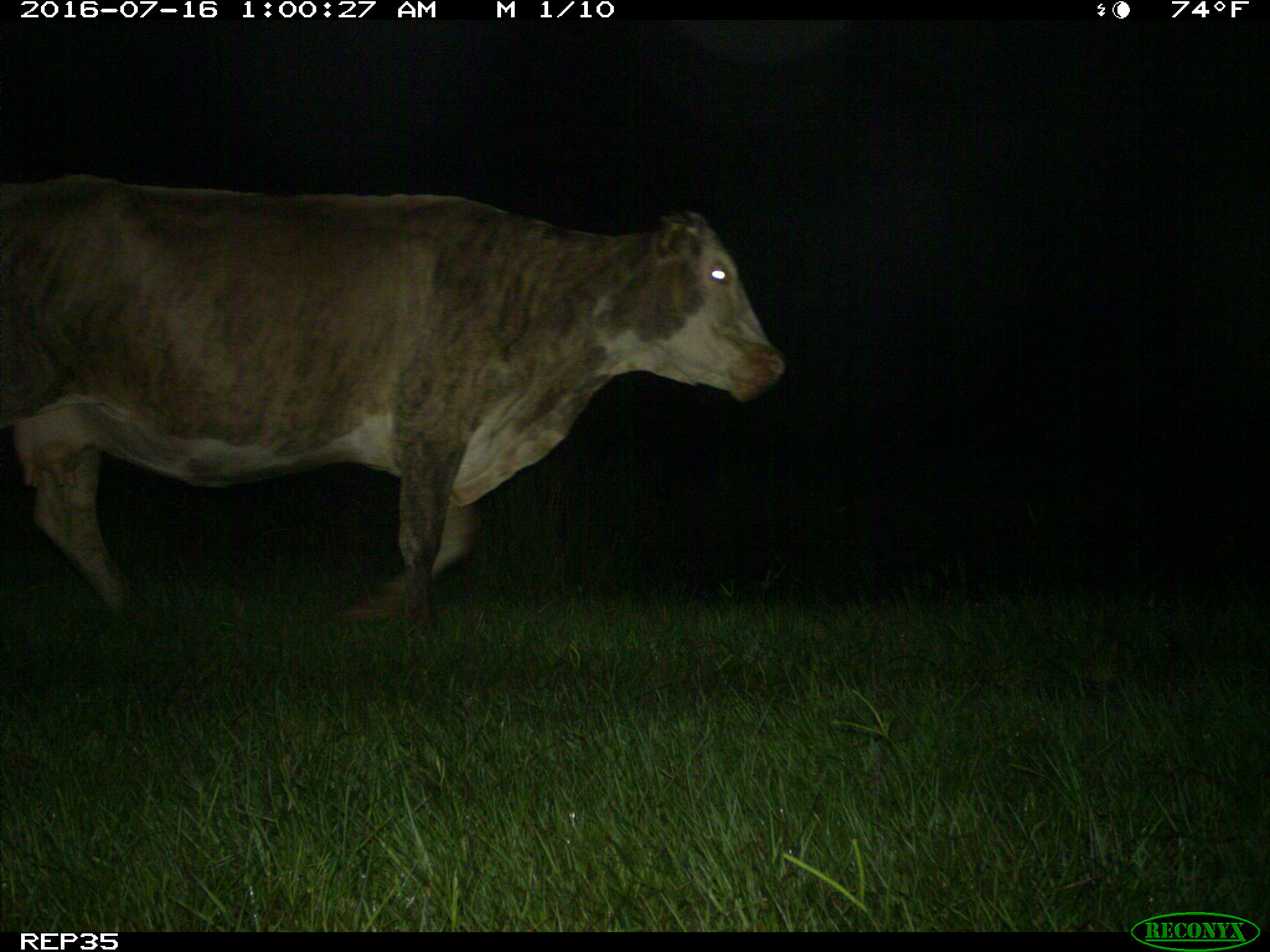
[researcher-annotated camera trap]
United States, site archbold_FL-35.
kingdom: Animalia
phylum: Chordata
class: Mammalia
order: Artiodactyla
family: Bovidae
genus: Bos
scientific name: Bos taurus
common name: domestic cow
Bos taurus (domestic cow).